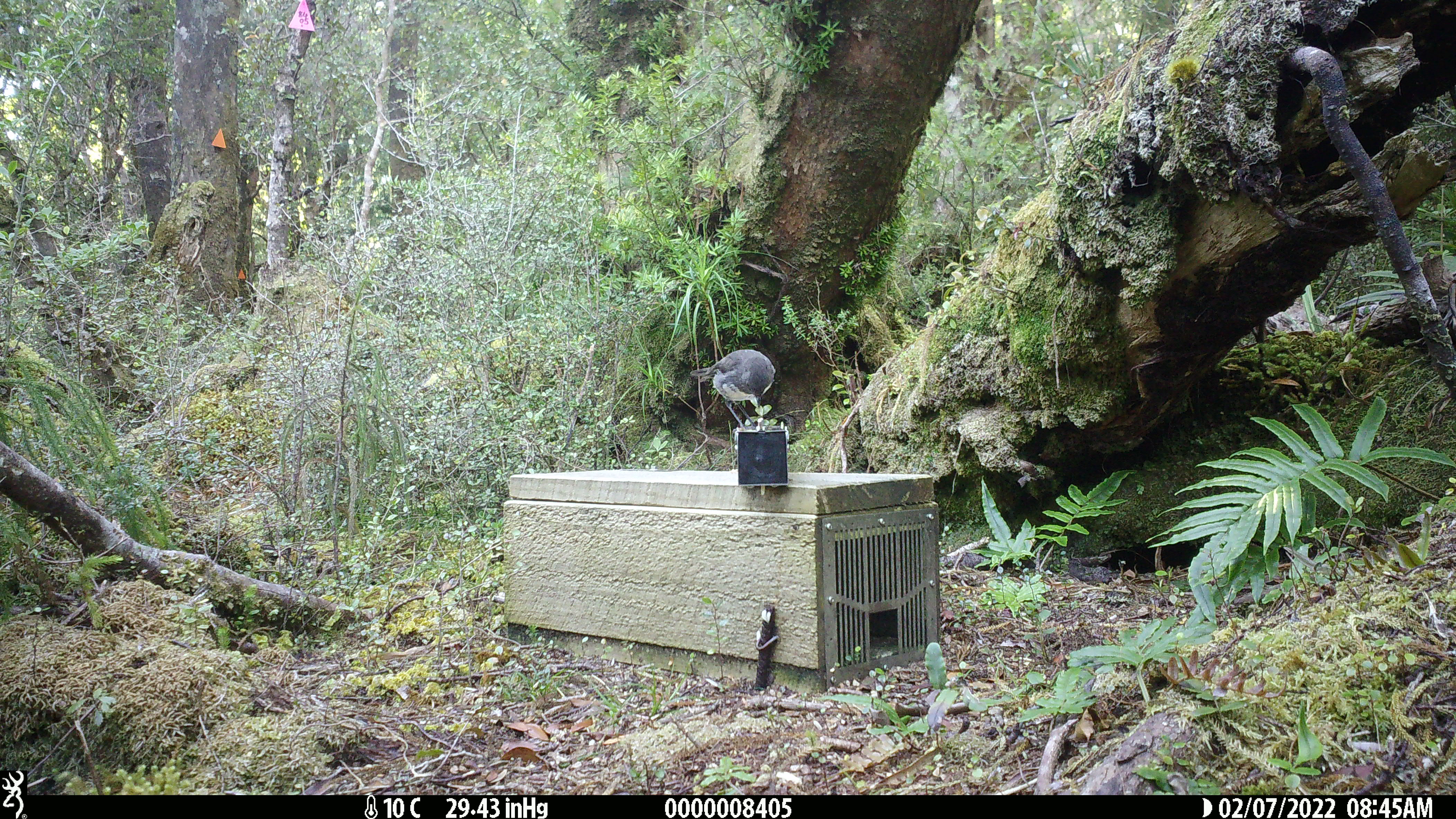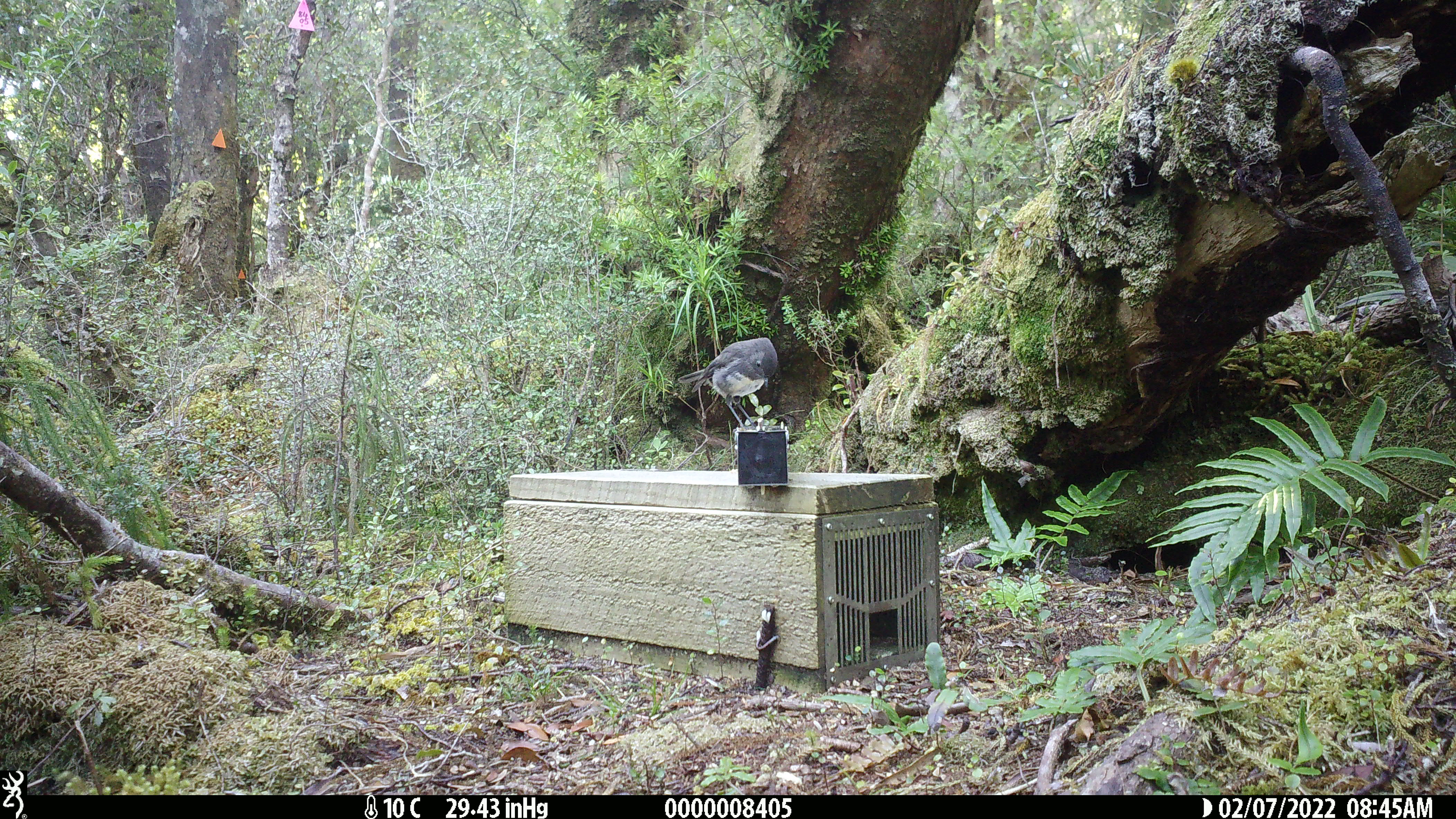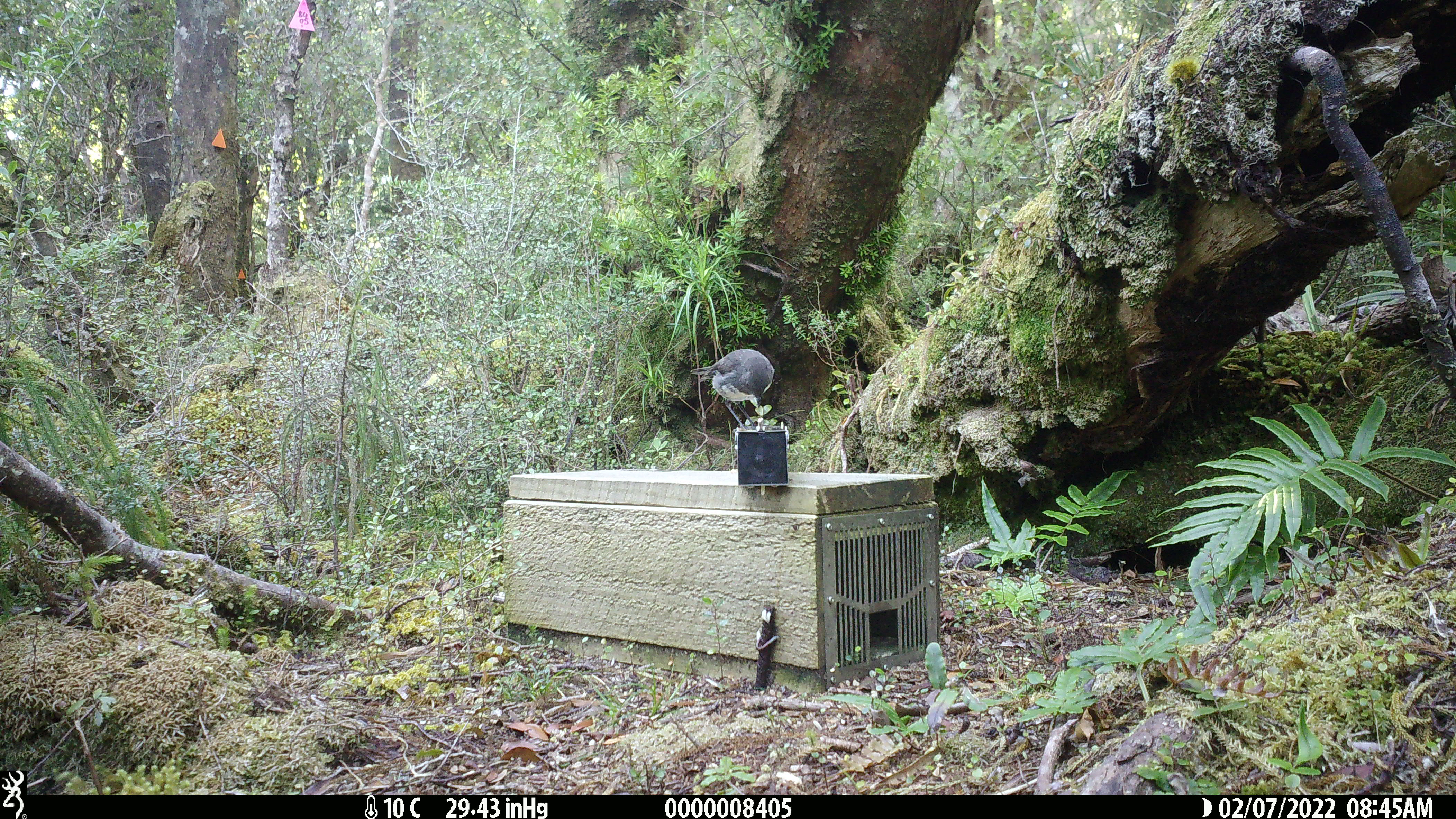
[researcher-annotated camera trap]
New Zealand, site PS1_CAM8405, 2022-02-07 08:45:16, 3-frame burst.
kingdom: Animalia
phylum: Chordata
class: Aves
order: Passeriformes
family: Petroicidae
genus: Petroica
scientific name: Petroica australis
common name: new zealand robin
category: robin